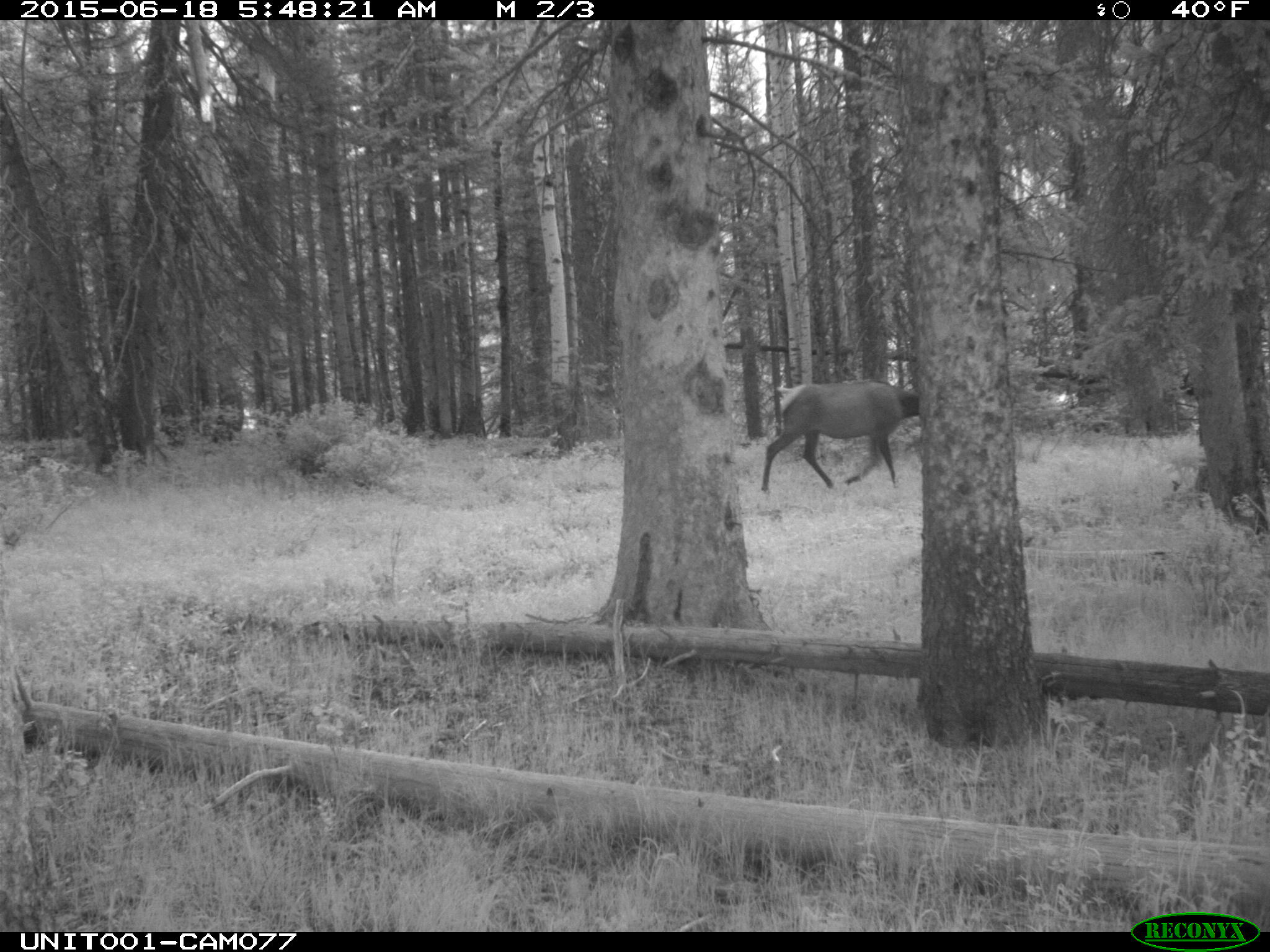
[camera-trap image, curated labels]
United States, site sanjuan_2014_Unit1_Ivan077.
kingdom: Animalia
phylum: Chordata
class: Mammalia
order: Artiodactyla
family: Cervidae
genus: Cervus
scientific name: Cervus elaphus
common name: red deer